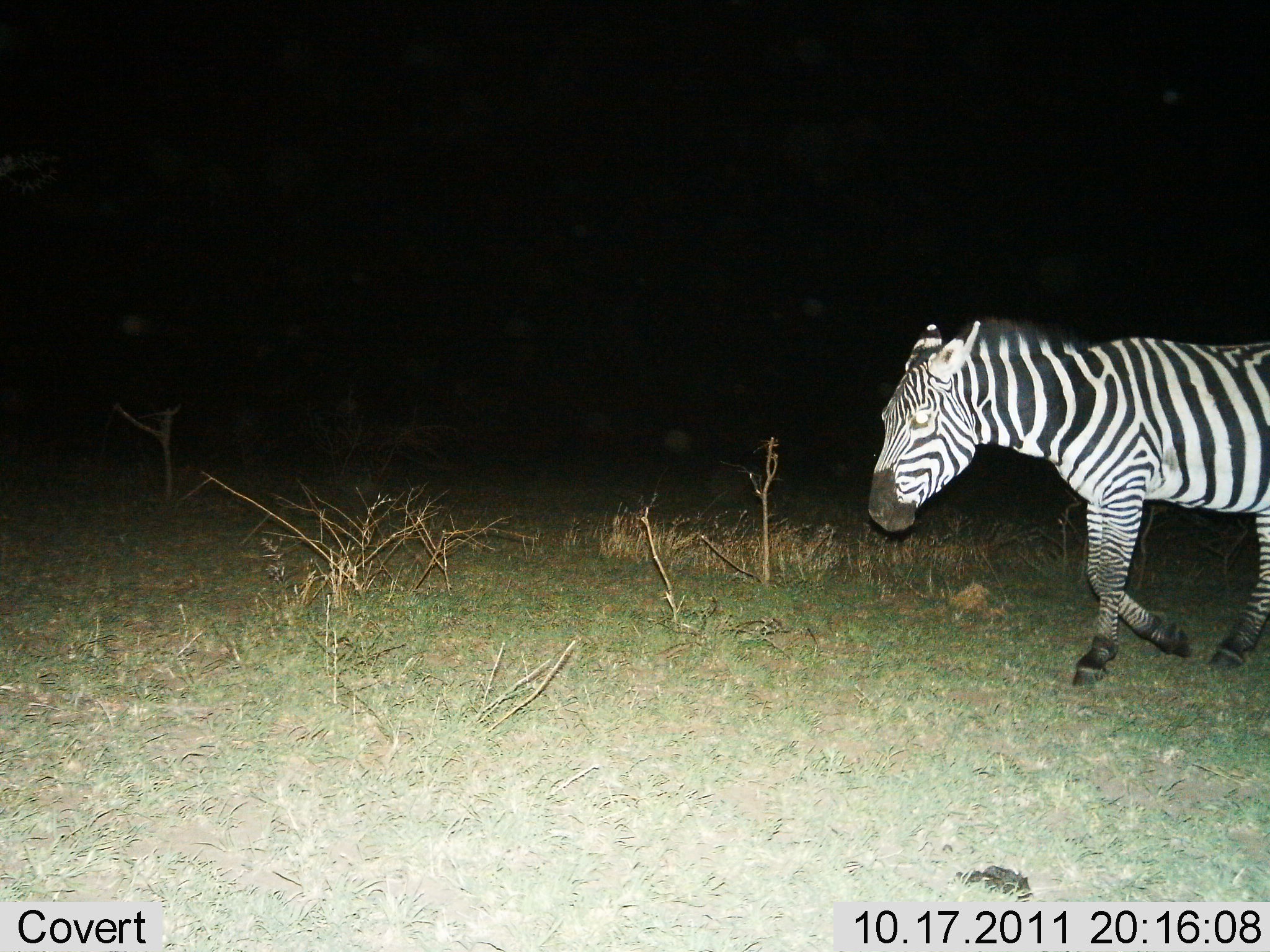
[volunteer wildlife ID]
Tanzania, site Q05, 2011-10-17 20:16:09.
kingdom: Animalia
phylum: Chordata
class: Mammalia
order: Perissodactyla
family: Equidae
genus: Equus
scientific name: Equus quagga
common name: plains zebra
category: zebra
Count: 1.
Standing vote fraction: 0%.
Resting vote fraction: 0%.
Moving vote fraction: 100%.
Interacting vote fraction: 0%.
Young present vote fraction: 0%.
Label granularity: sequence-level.